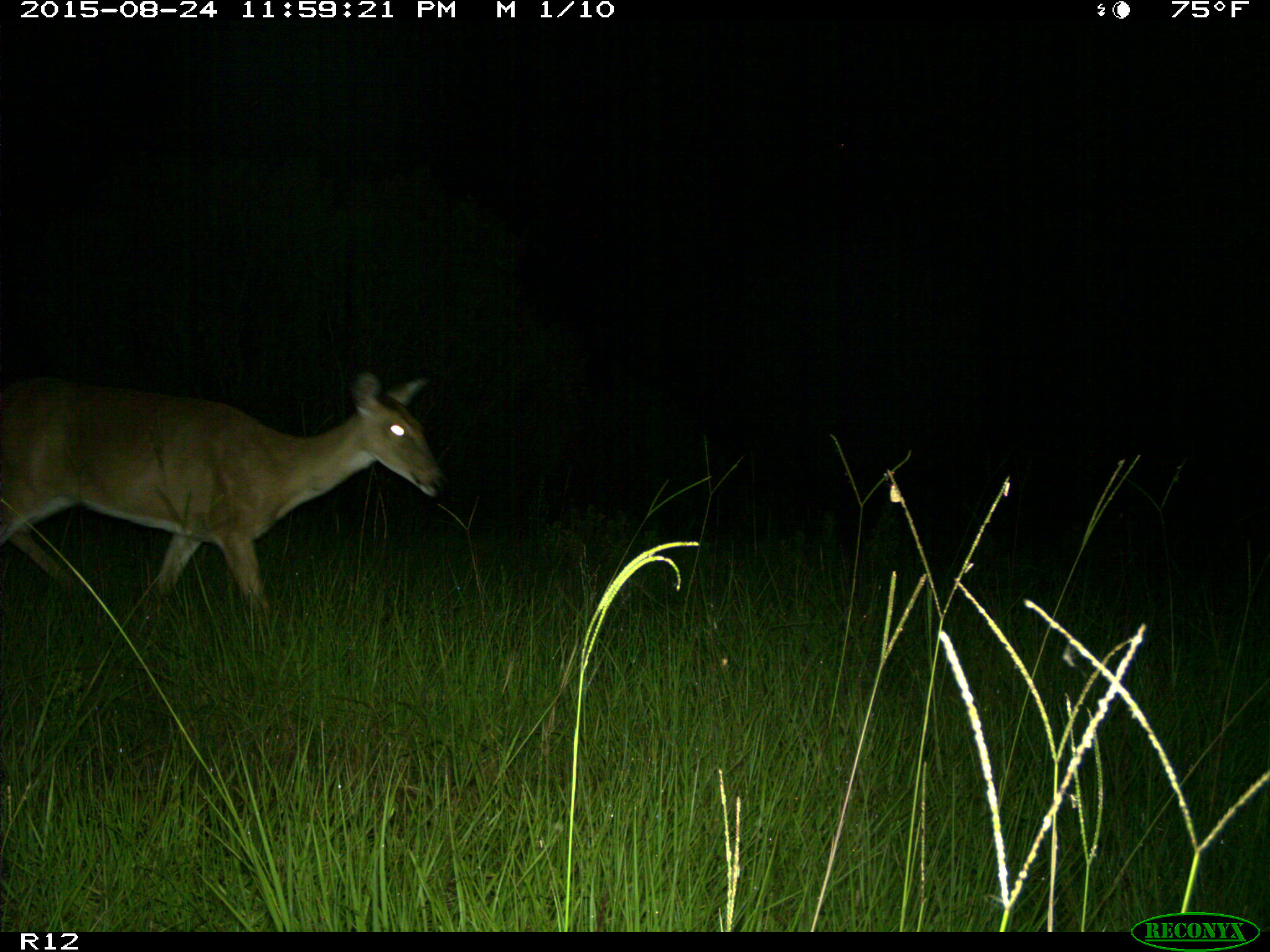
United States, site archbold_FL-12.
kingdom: Animalia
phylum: Chordata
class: Mammalia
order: Artiodactyla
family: Cervidae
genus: Odocoileus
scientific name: Odocoileus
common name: deer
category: unidentified deer